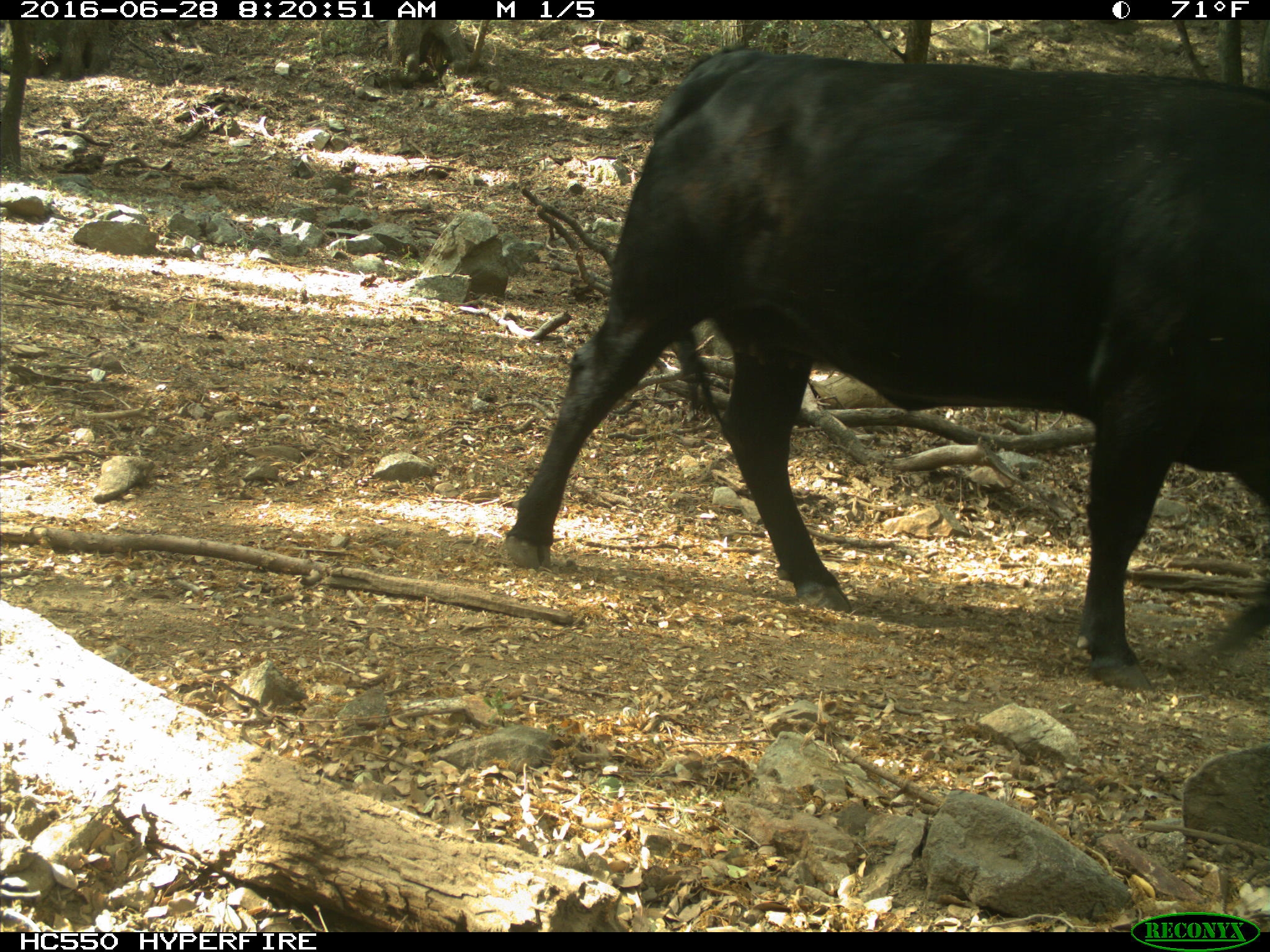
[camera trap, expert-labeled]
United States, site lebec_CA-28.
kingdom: Animalia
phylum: Chordata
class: Mammalia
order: Artiodactyla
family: Bovidae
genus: Bos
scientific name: Bos taurus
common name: domestic cow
Bos taurus (domestic cow).